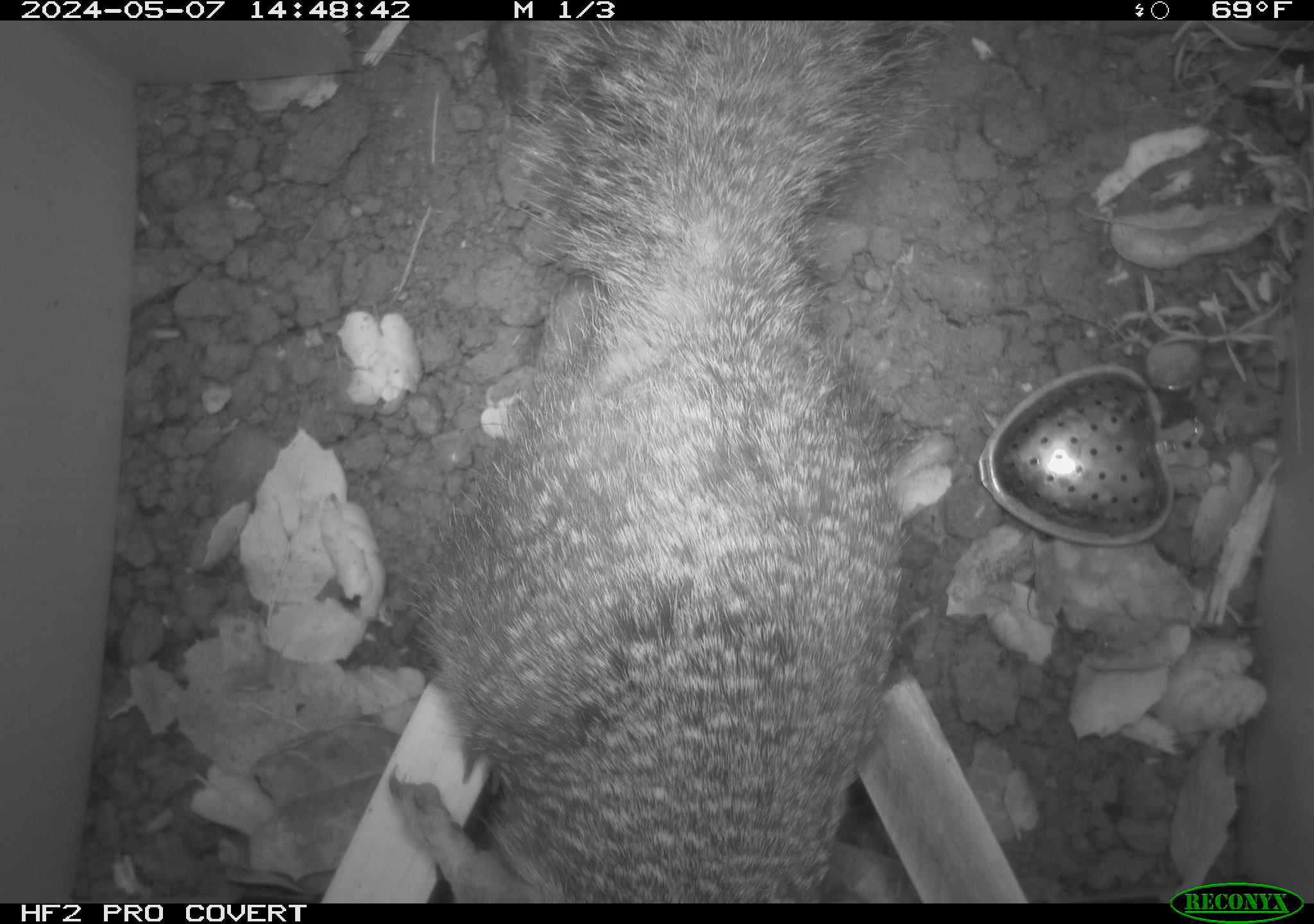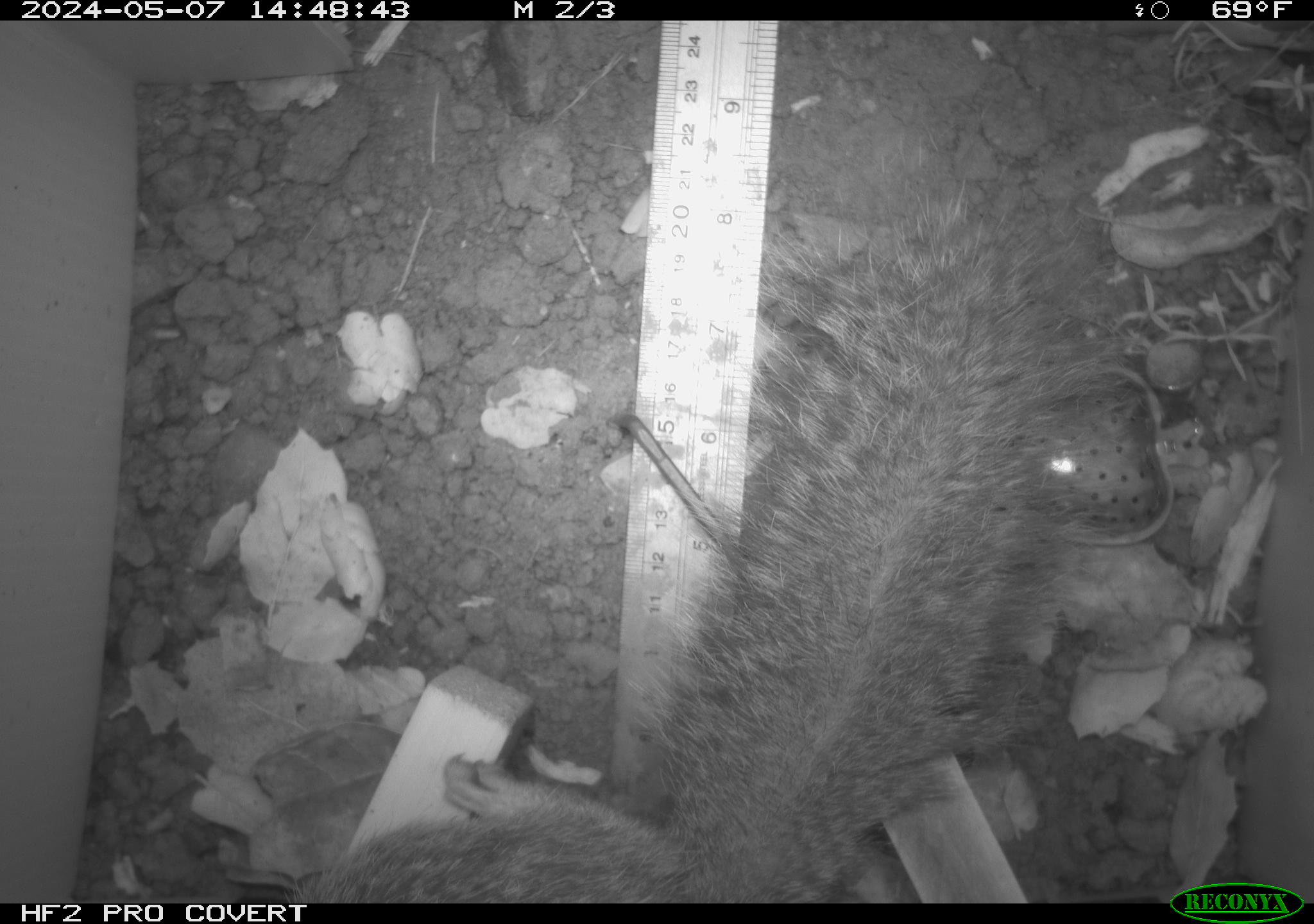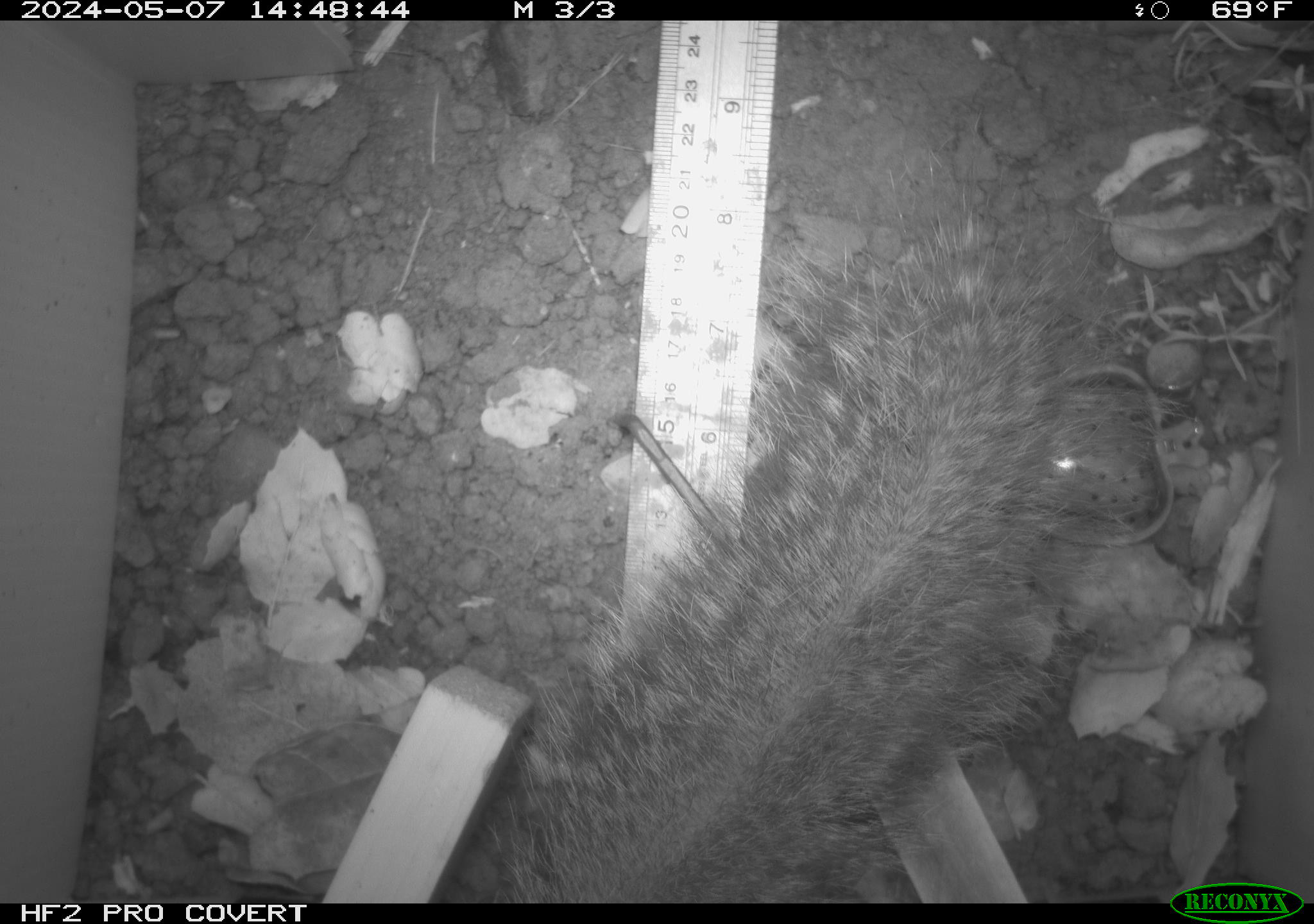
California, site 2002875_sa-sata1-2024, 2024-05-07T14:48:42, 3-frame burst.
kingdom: Animalia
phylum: Chordata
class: Mammalia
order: Rodentia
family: Sciuridae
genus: Otospermophilus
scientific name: Otospermophilus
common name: north american rock squirrels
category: otospermophilus species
Otospermophilus species (north american rock squirrels) (Otospermophilus).